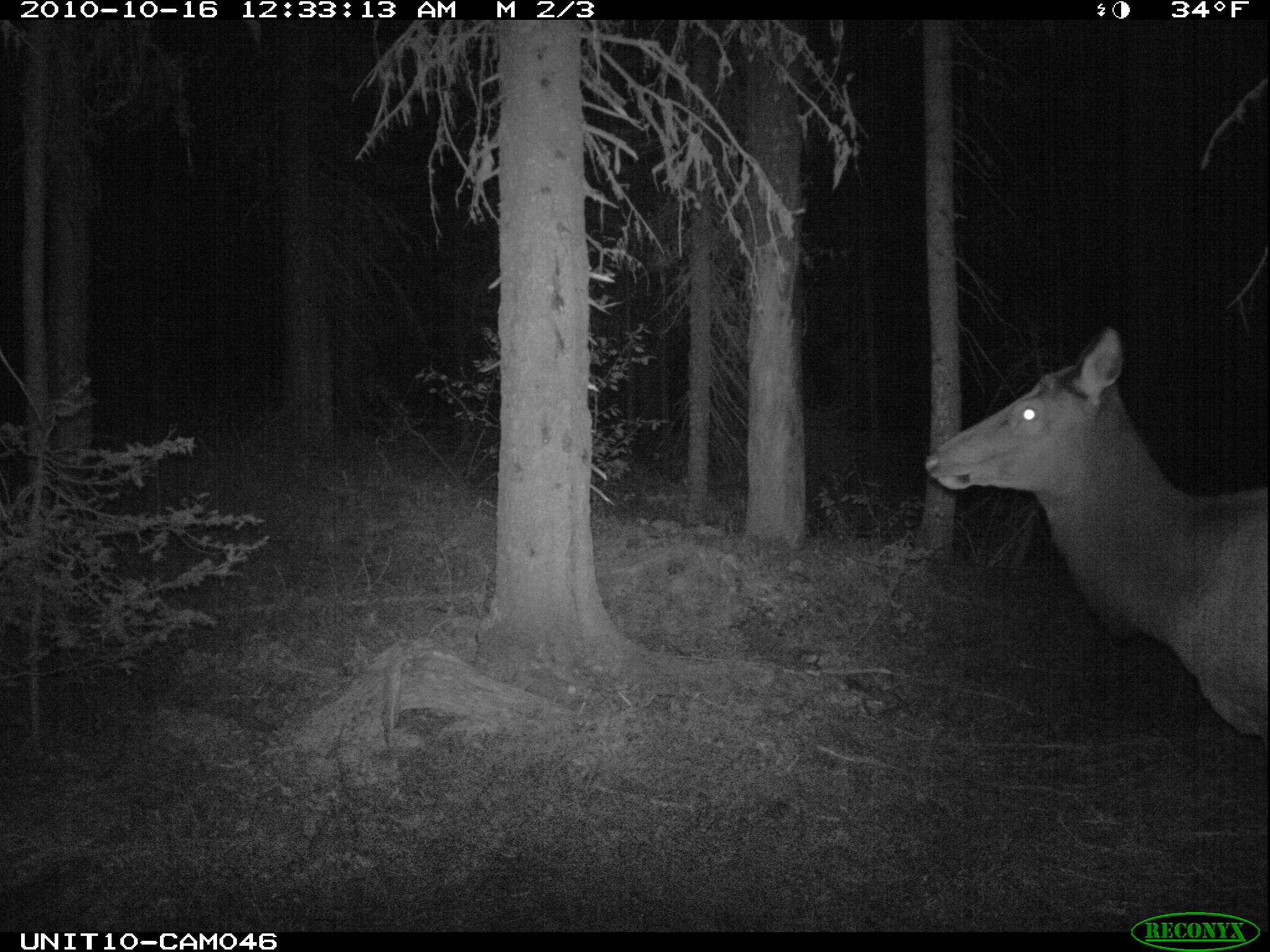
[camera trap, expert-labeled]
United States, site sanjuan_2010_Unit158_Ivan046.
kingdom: Animalia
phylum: Chordata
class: Mammalia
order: Artiodactyla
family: Cervidae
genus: Cervus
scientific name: Cervus elaphus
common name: red deer